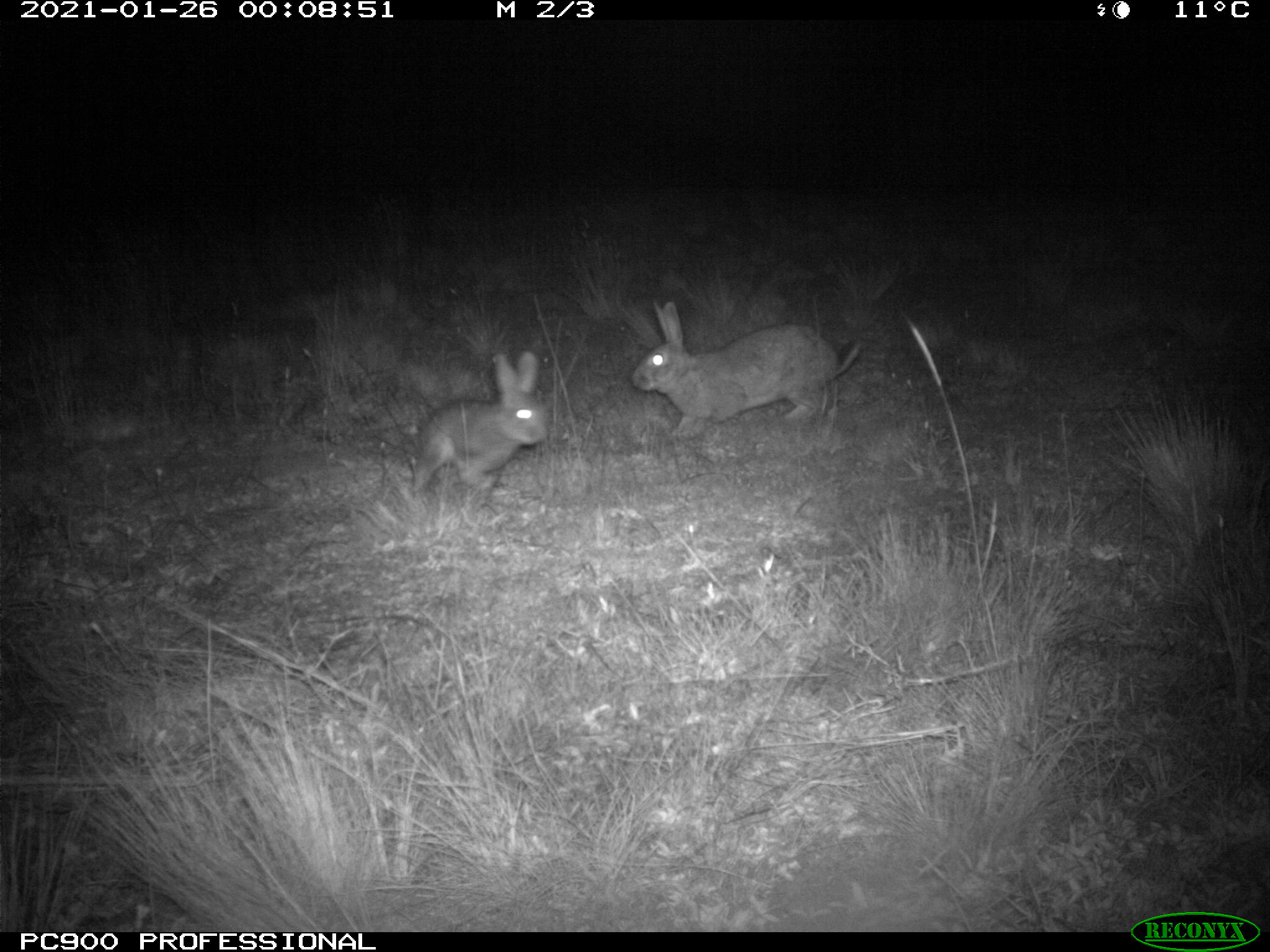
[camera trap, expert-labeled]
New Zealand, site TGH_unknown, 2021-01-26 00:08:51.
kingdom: Animalia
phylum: Chordata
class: Mammalia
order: Lagomorpha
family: Leporidae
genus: Oryctolagus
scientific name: Oryctolagus cuniculus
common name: european rabbit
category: rabbit